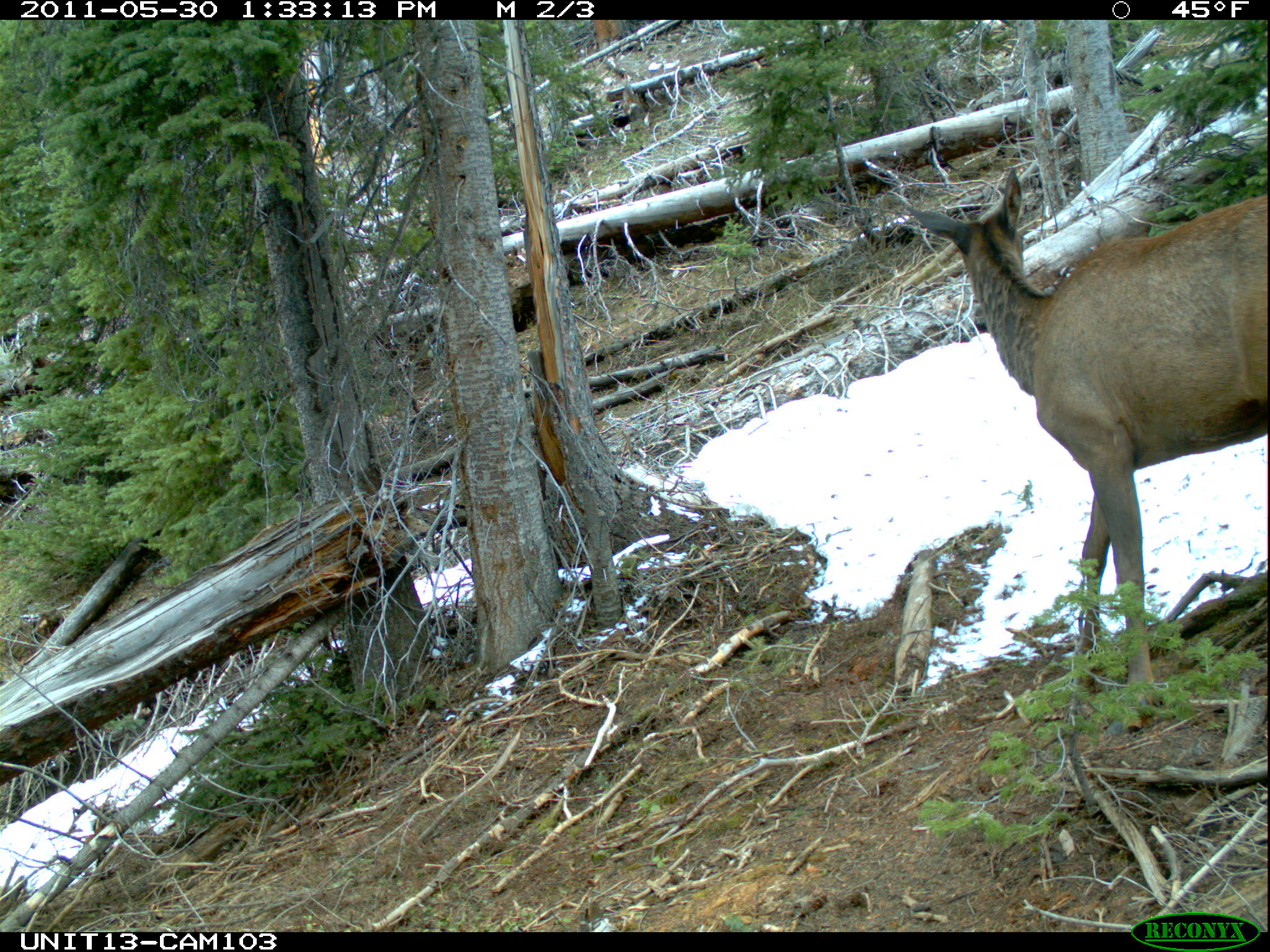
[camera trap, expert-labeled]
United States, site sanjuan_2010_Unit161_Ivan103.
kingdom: Animalia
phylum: Chordata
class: Mammalia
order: Artiodactyla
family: Cervidae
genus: Cervus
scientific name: Cervus elaphus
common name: red deer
Cervus elaphus (red deer).